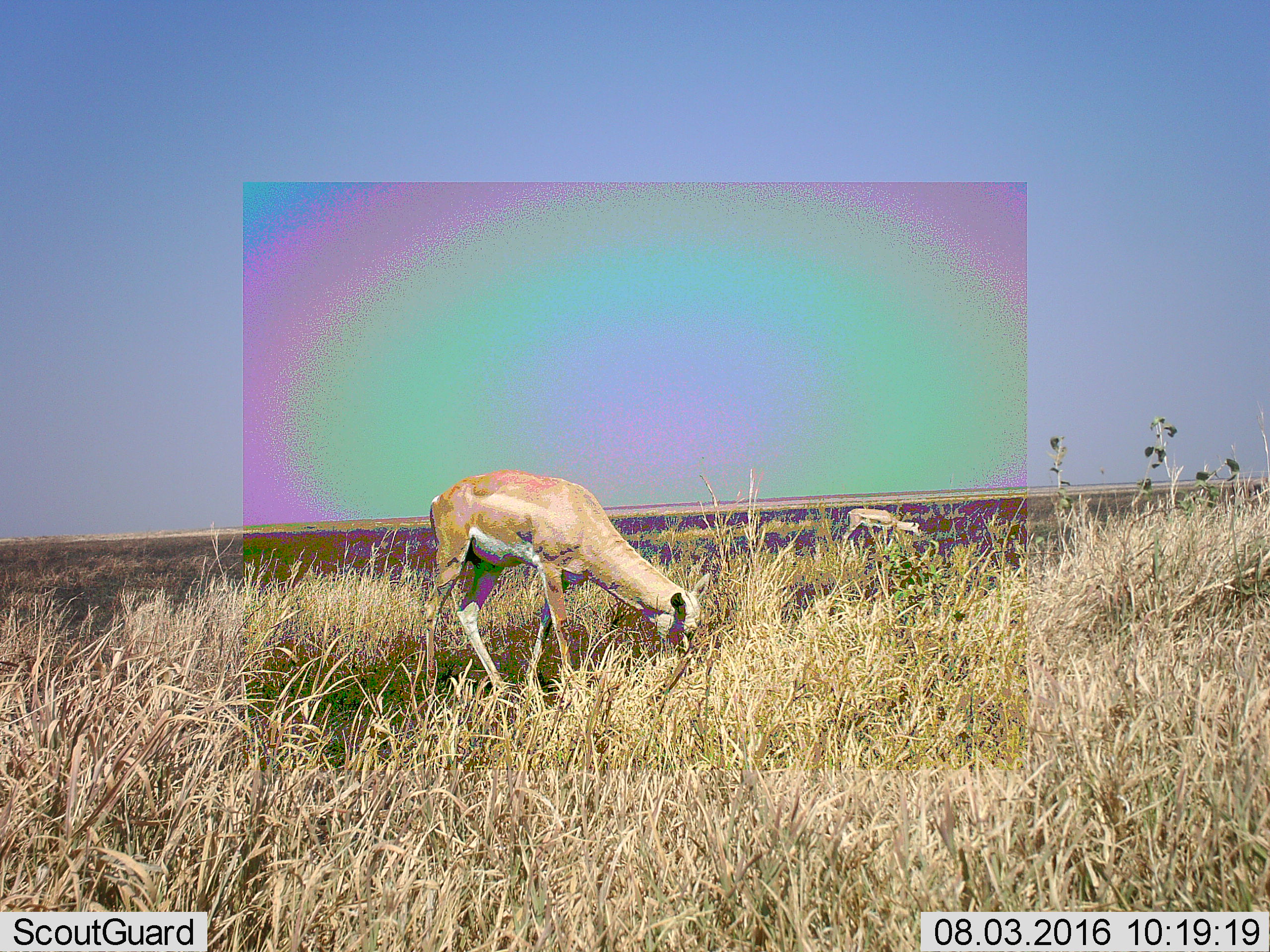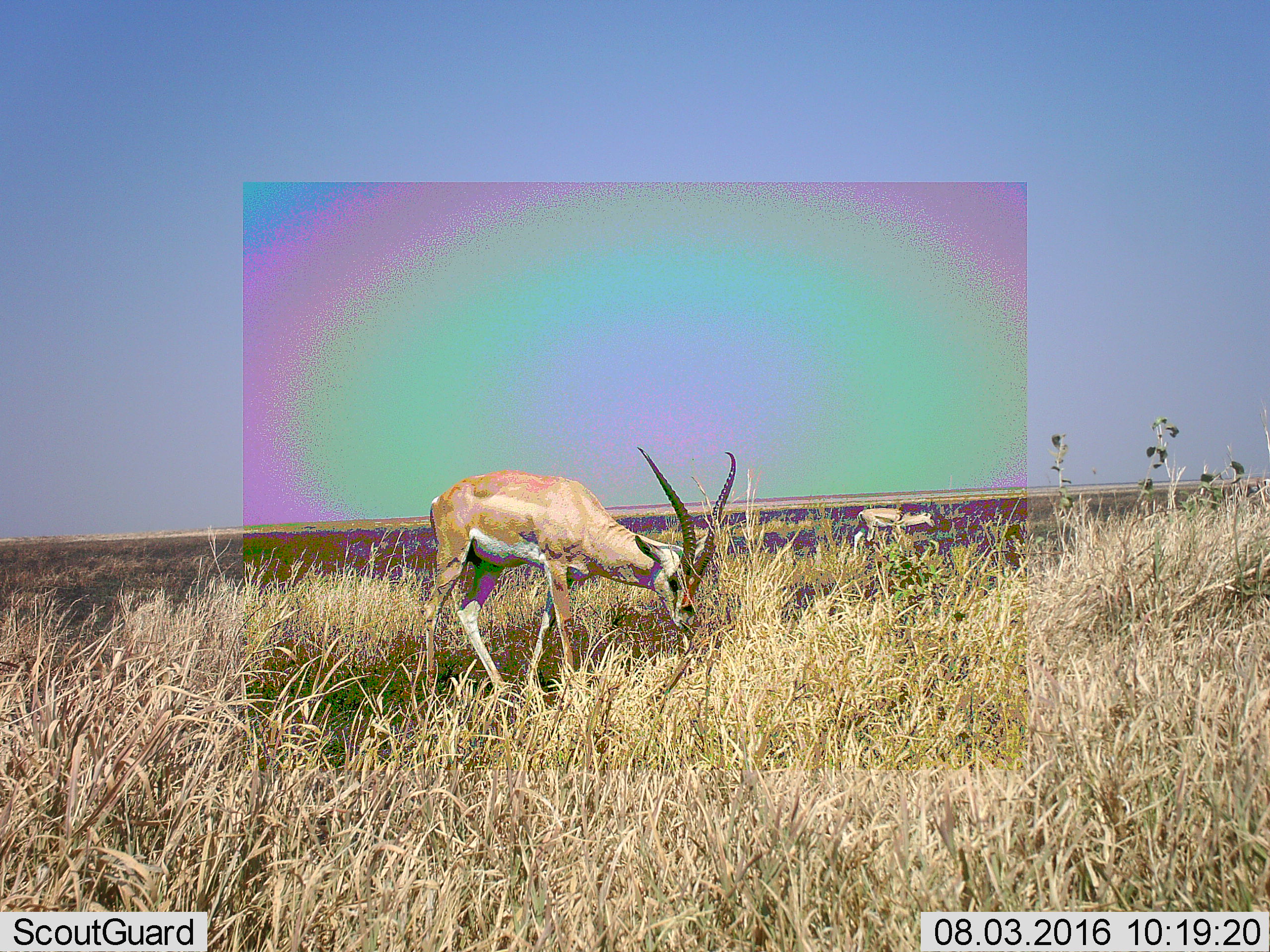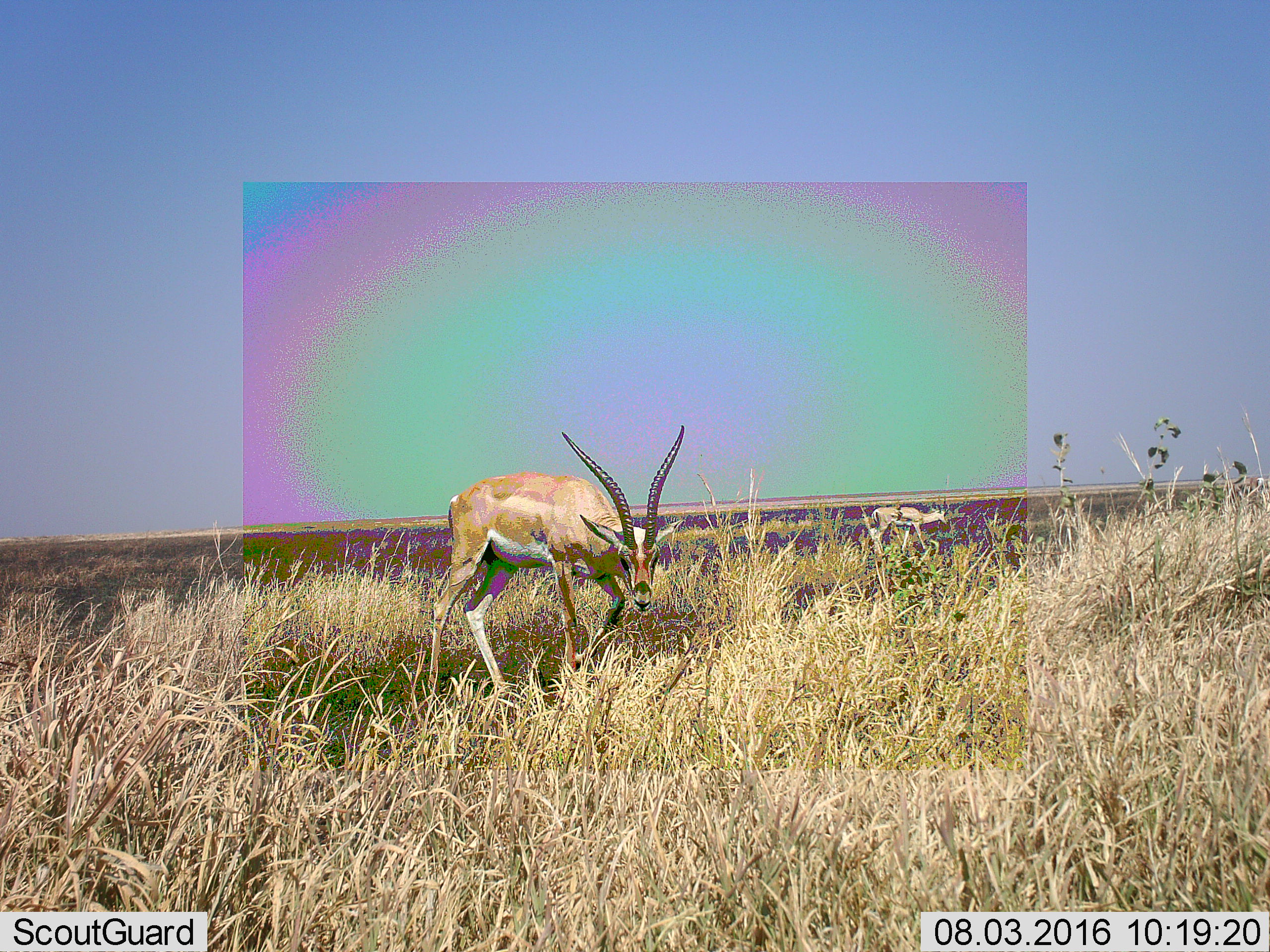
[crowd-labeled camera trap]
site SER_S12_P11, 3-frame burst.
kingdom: Animalia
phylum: Chordata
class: Mammalia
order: Artiodactyla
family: Bovidae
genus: Nanger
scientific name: Nanger granti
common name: grant's gazelle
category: gazellegrants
Gazellegrants (grant's gazelle) (Nanger granti), count 2. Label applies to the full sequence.